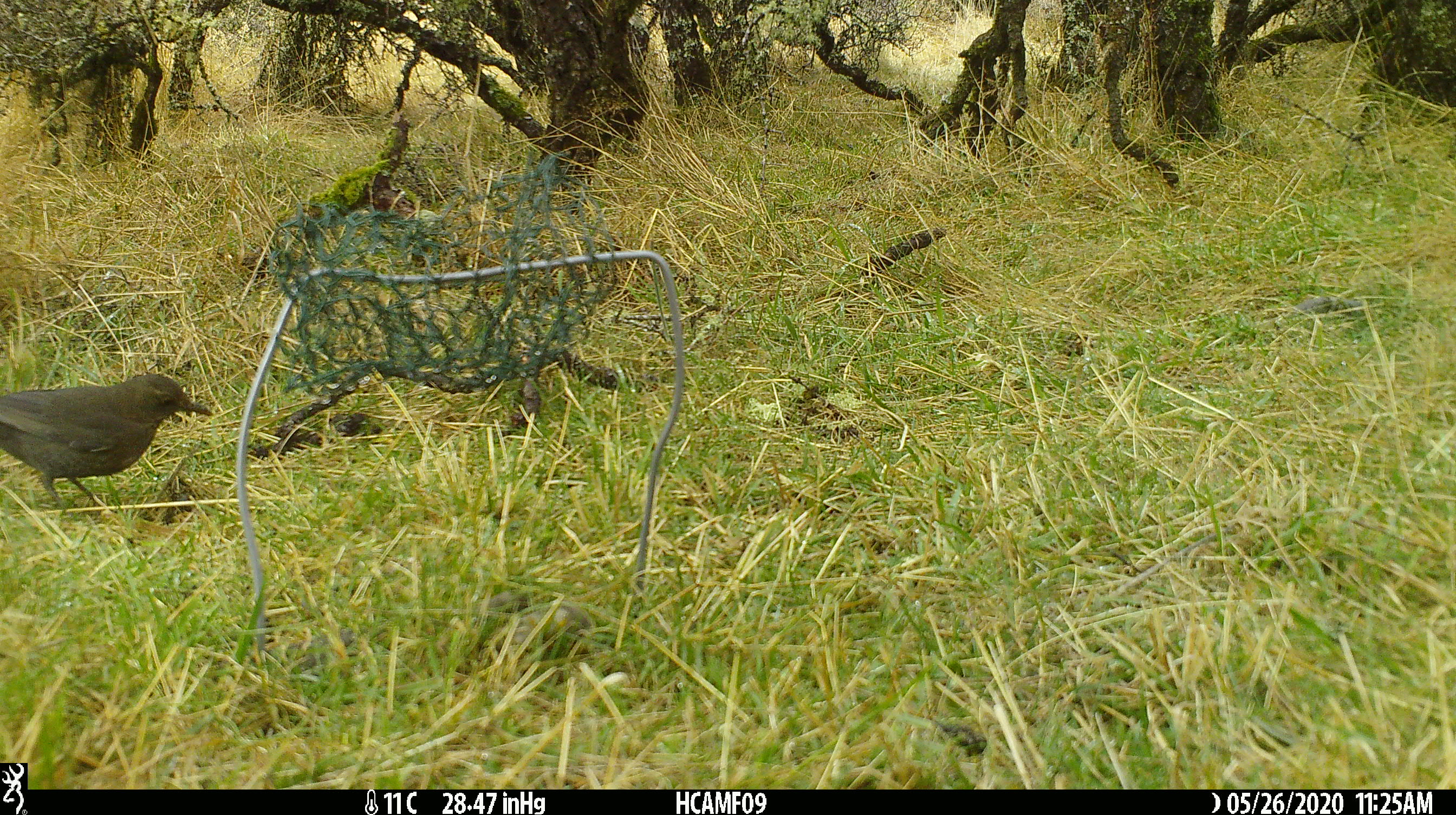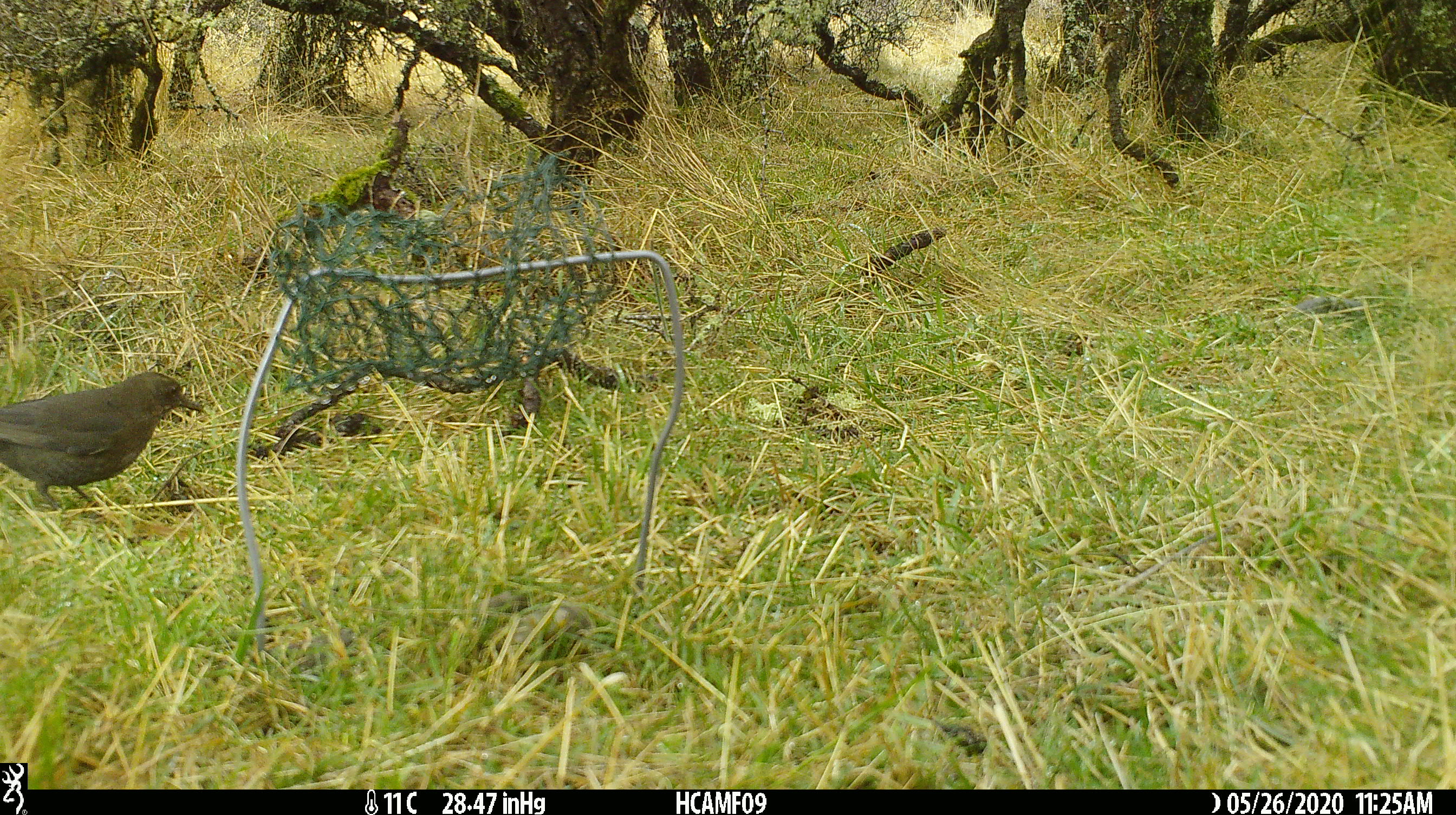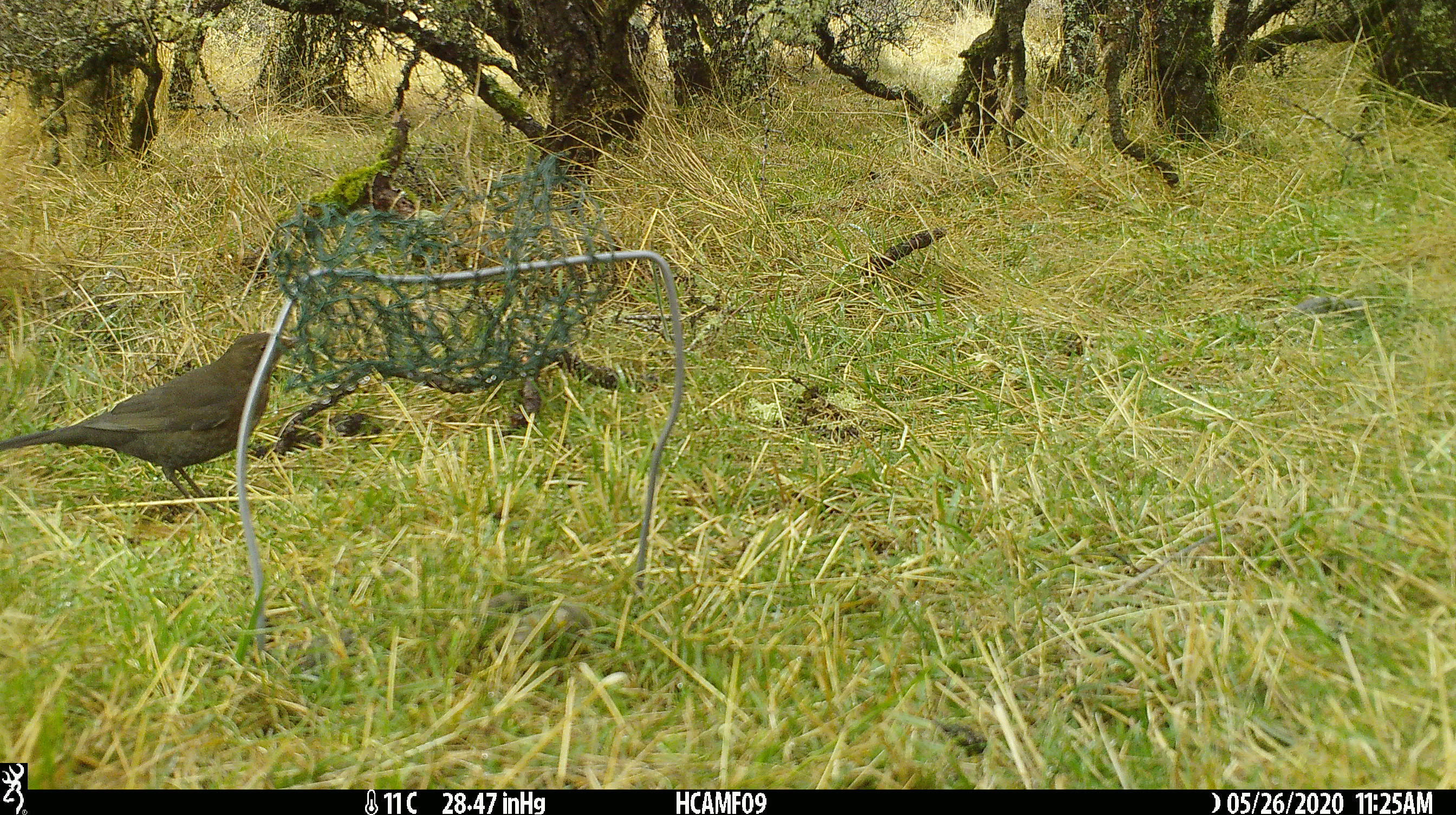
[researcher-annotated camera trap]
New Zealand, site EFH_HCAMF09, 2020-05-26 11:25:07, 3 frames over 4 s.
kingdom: Animalia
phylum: Chordata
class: Aves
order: Passeriformes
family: Turdidae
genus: Turdus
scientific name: Turdus merula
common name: eurasian blackbird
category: blackbird